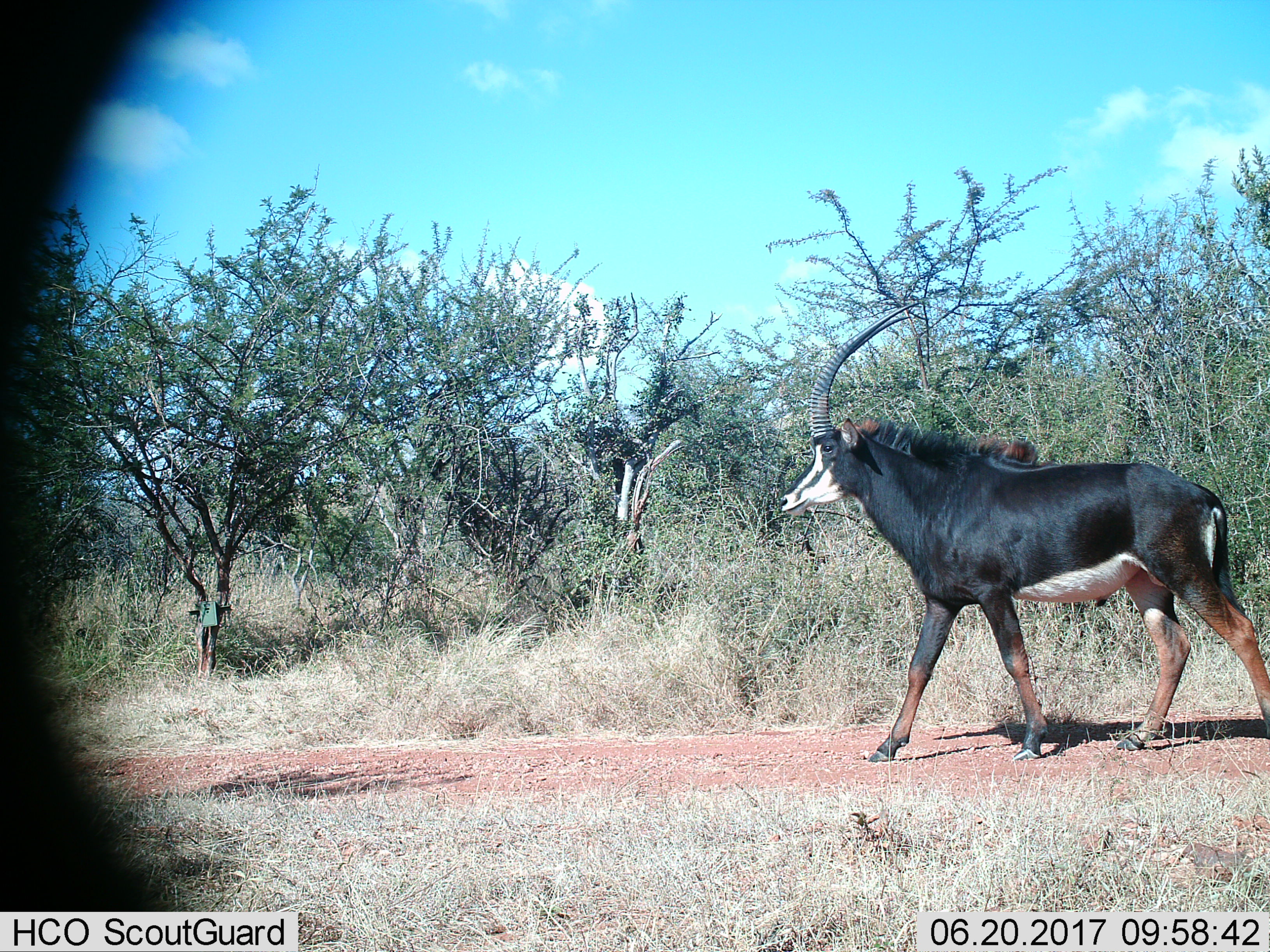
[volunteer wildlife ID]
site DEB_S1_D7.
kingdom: Animalia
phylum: Chordata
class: Mammalia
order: Artiodactyla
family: Bovidae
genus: Hippotragus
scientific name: Hippotragus niger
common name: sable antelope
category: sable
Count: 1.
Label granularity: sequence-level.